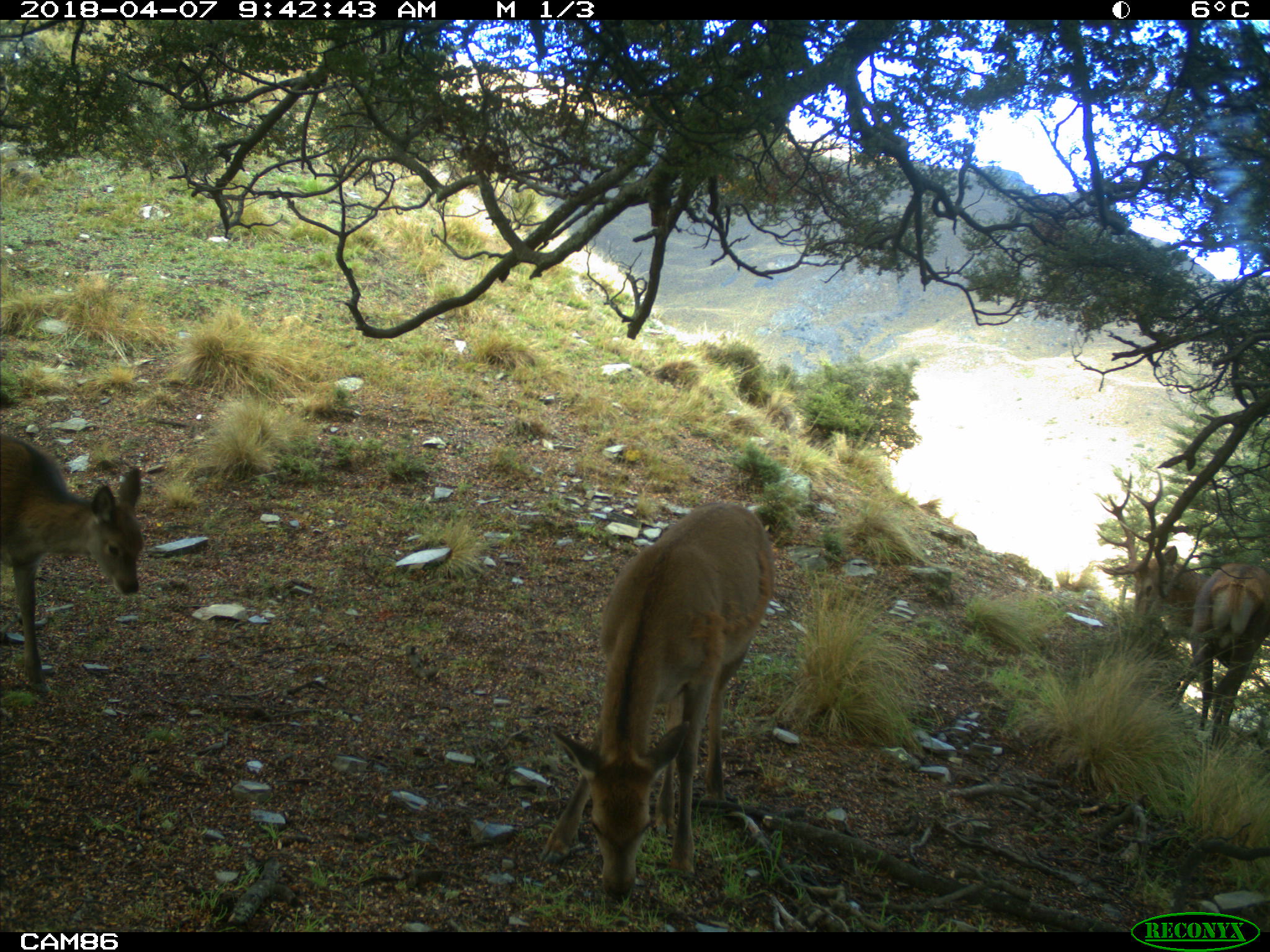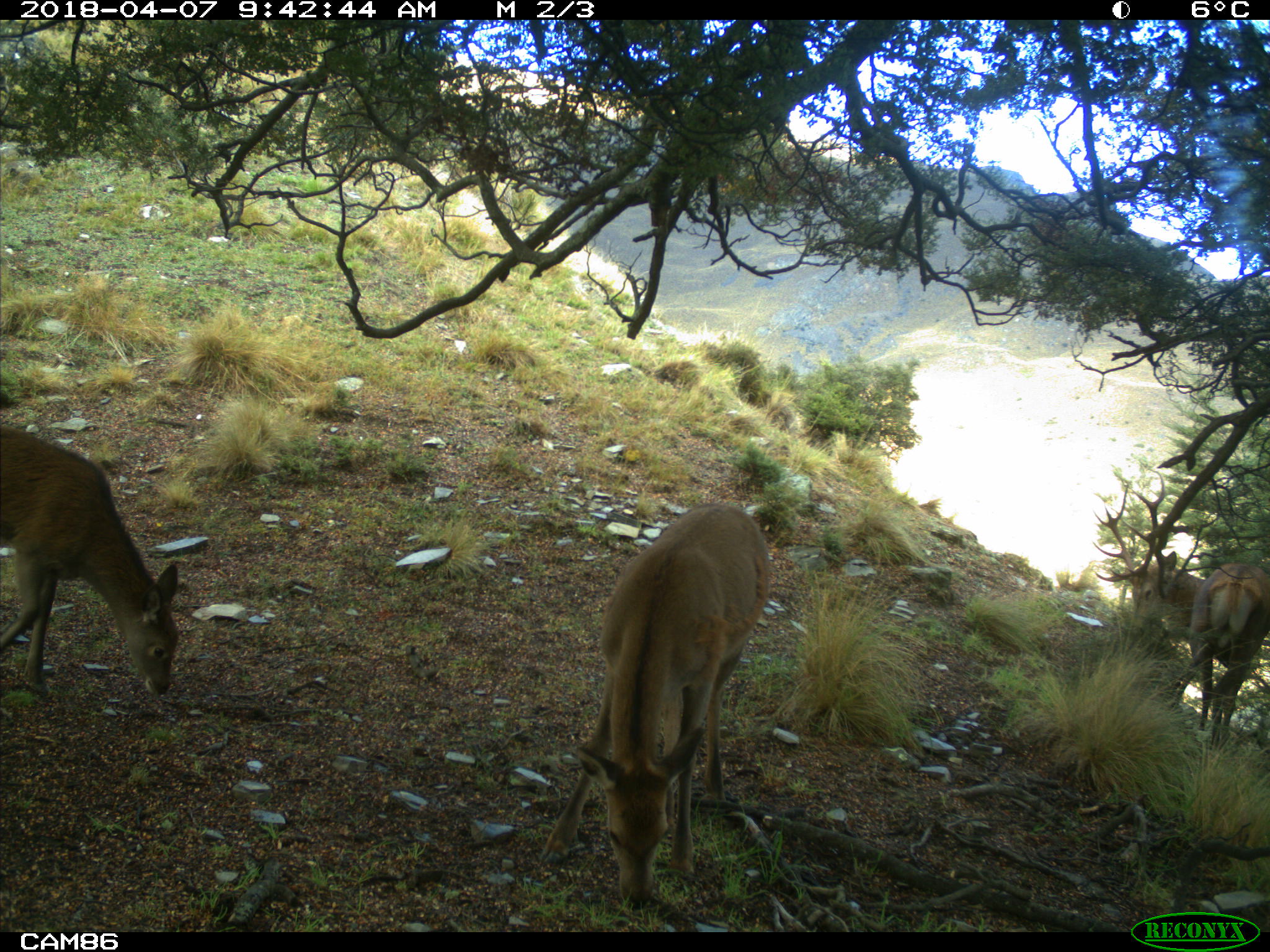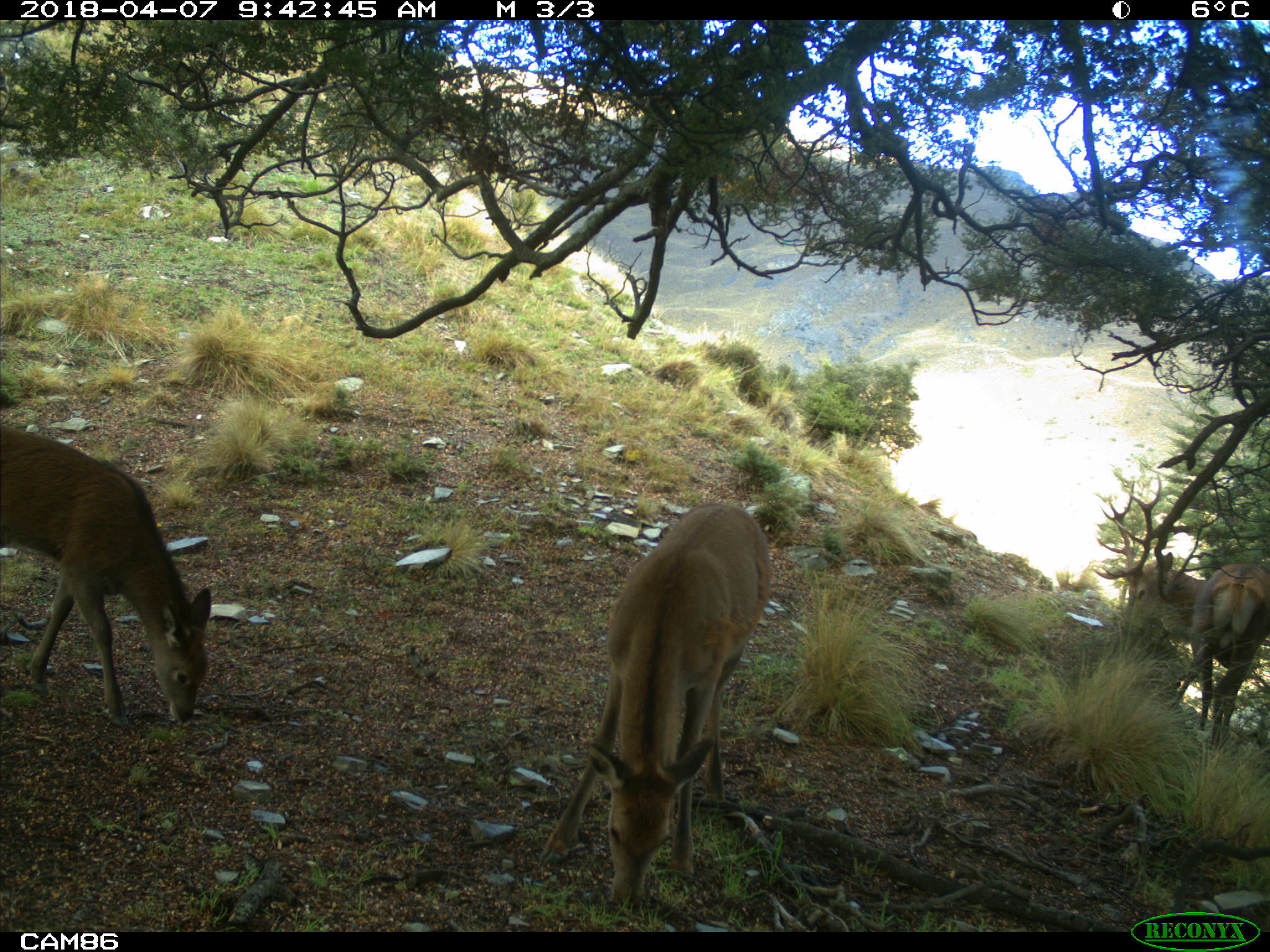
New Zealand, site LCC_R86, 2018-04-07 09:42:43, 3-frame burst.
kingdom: Animalia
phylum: Chordata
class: Mammalia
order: Artiodactyla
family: Cervidae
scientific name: Cervidae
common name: deer